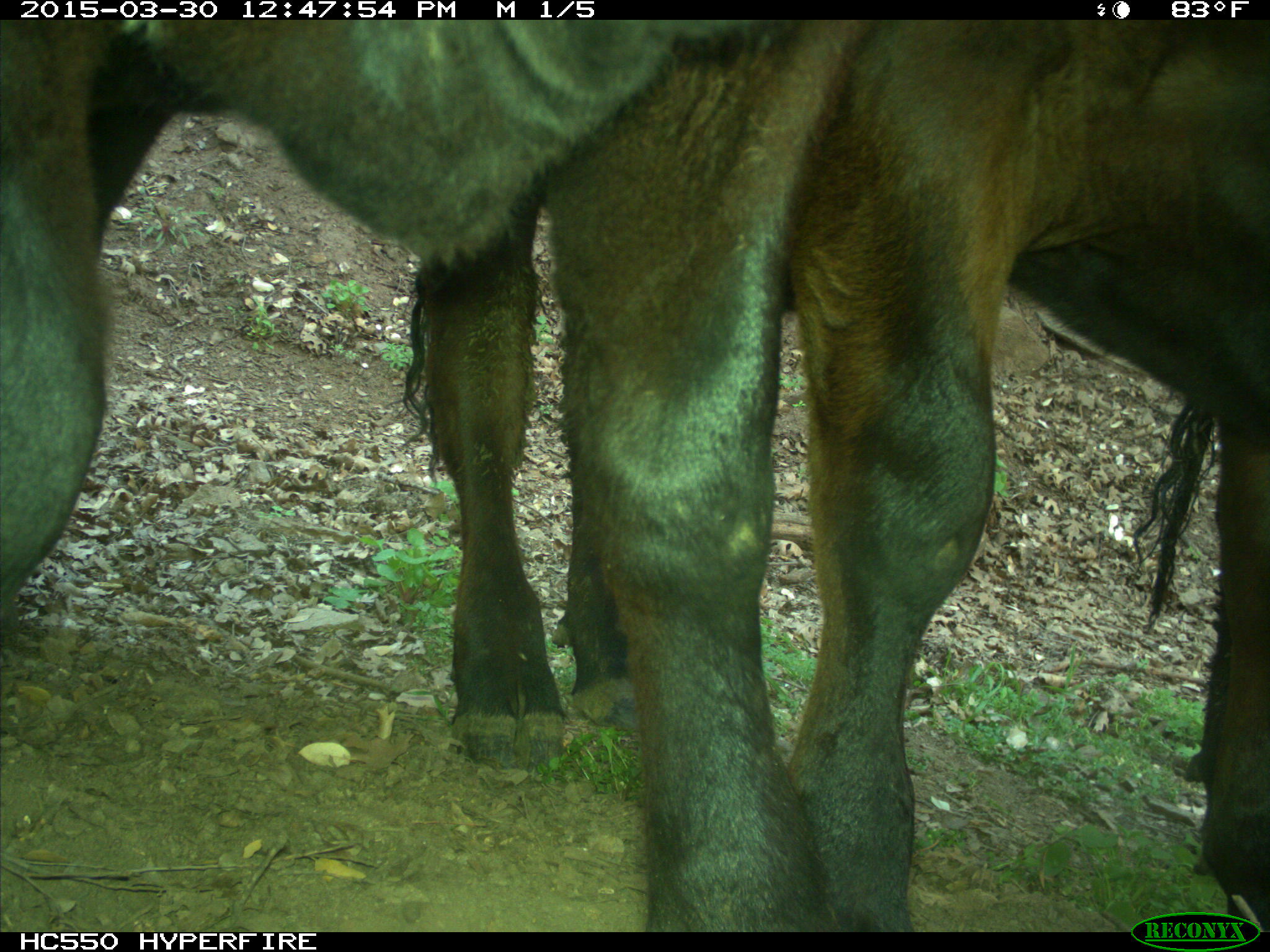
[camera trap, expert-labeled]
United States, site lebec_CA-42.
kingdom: Animalia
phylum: Chordata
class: Mammalia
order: Artiodactyla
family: Bovidae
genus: Bos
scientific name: Bos taurus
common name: domestic cow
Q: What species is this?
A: Bos taurus (domestic cow).